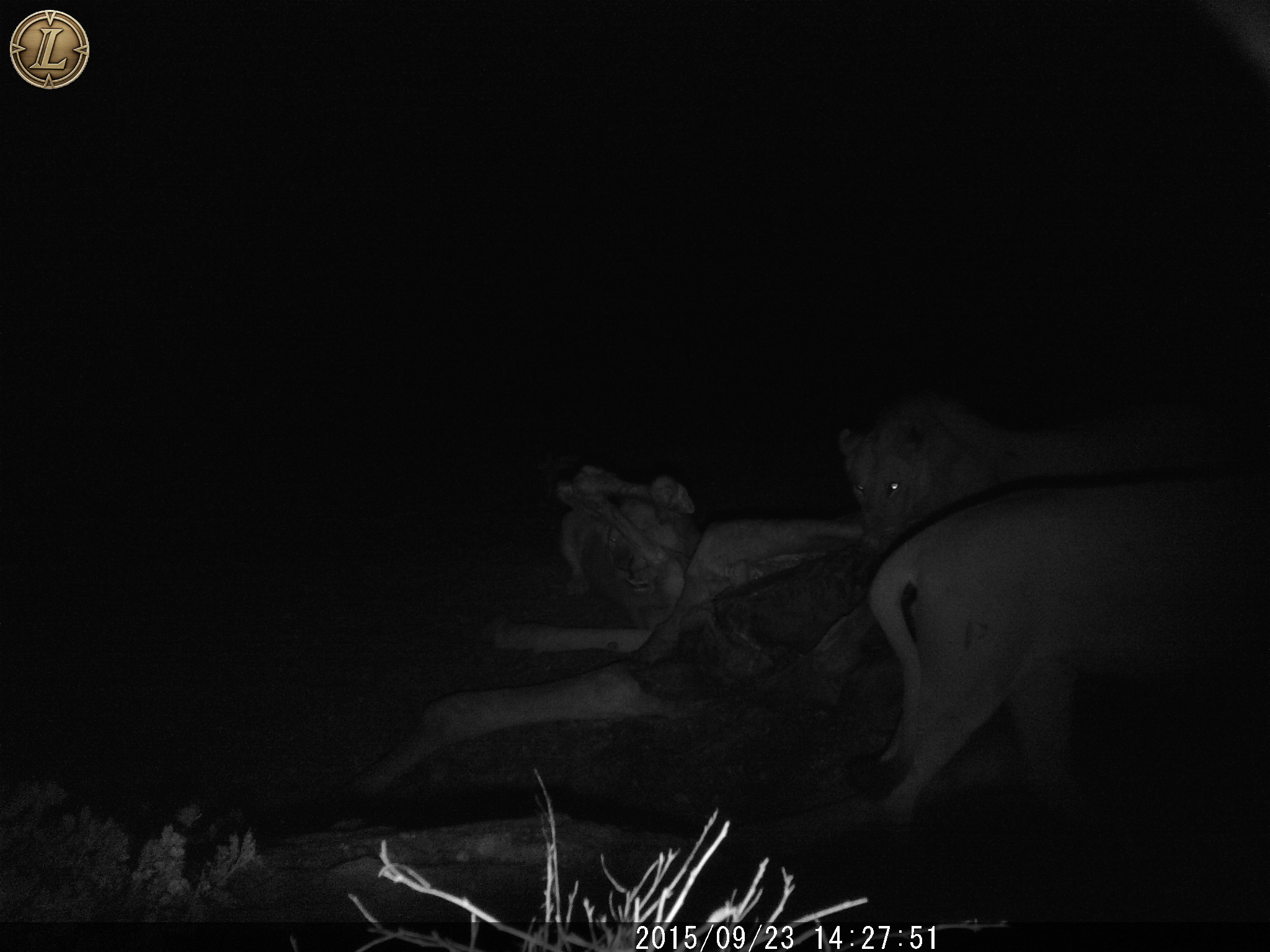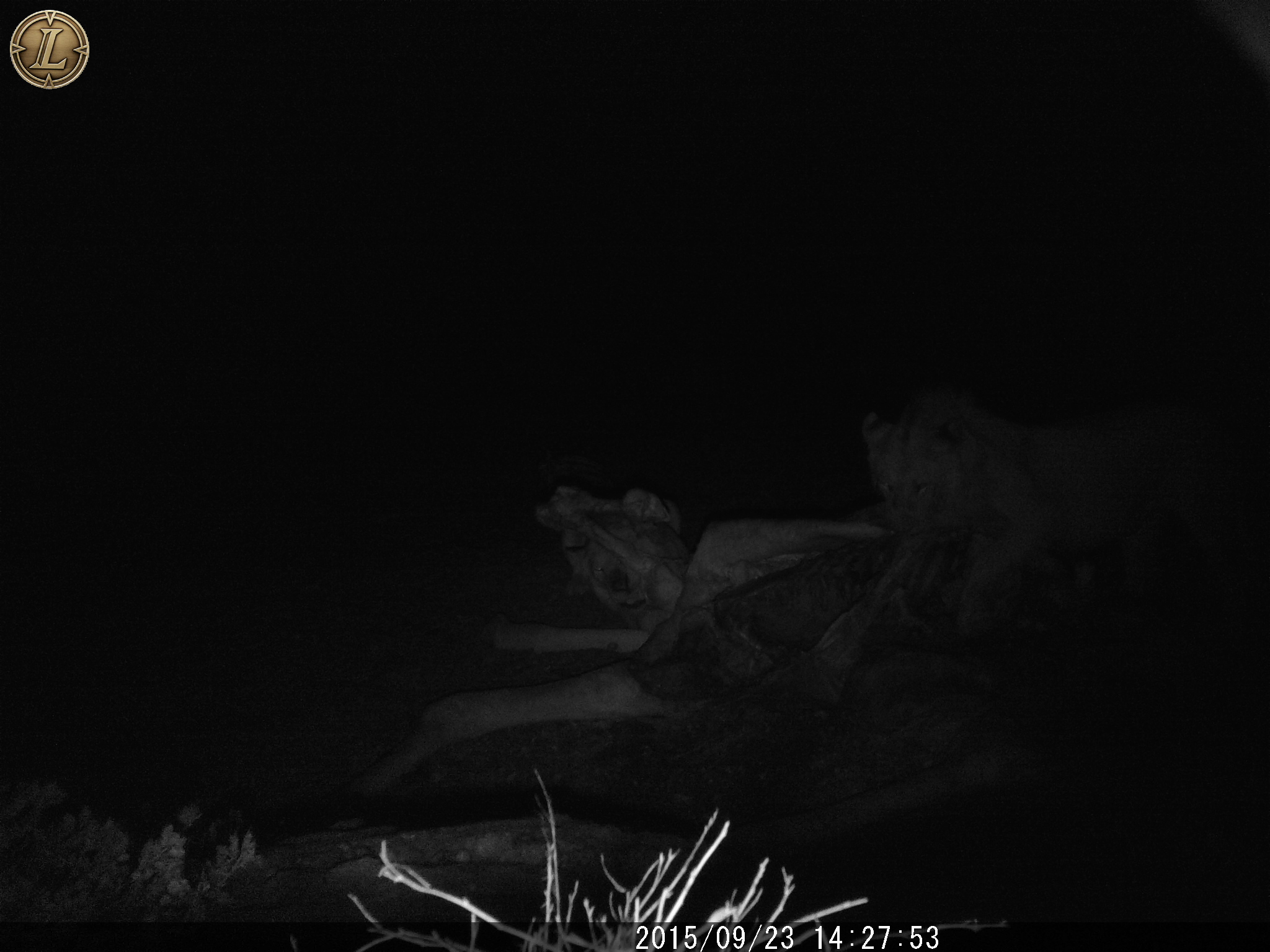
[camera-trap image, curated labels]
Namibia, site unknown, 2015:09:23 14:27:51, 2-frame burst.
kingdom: Animalia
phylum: Chordata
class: Mammalia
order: Carnivora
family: Felidae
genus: Panthera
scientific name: Panthera leo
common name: lion